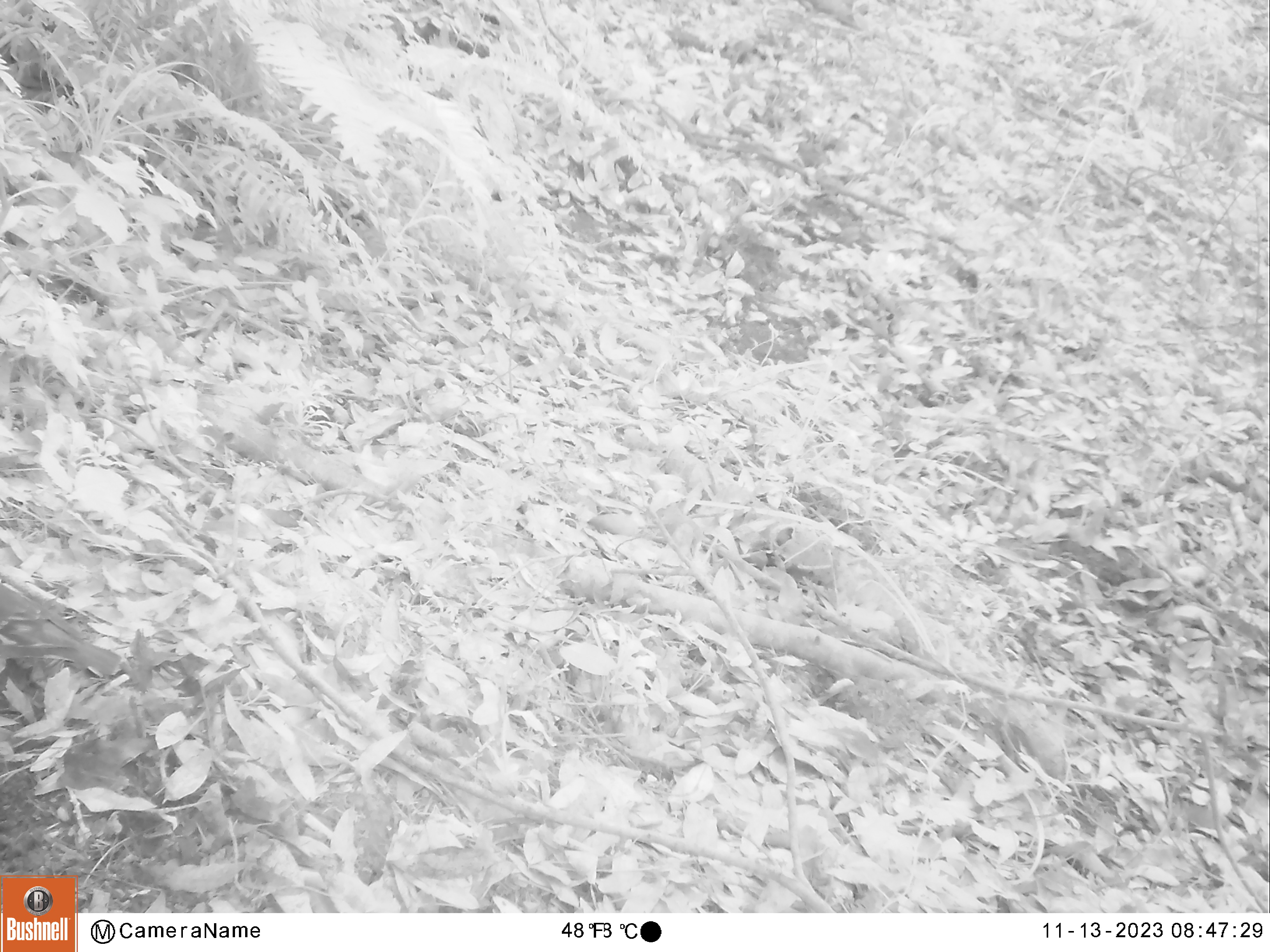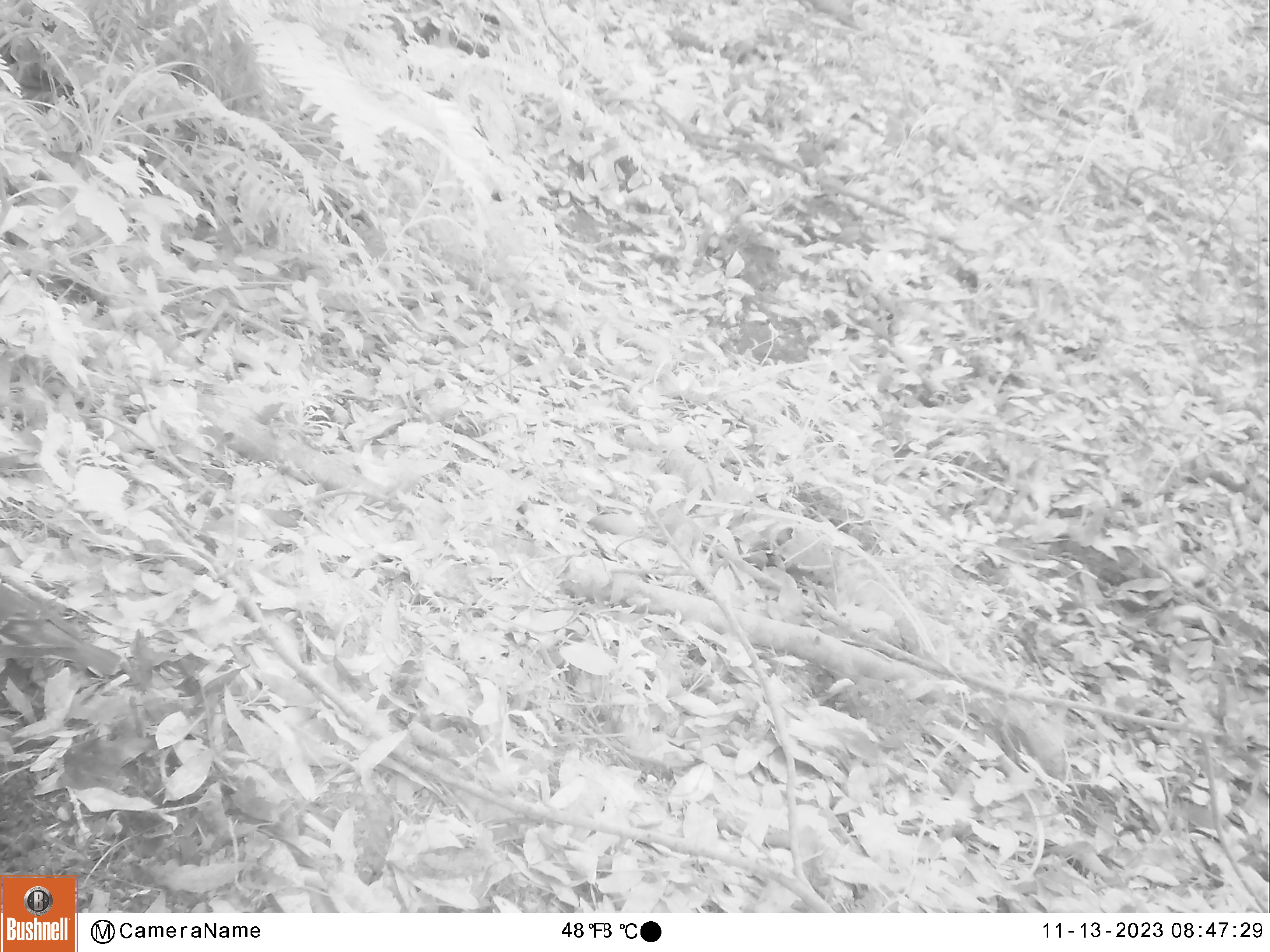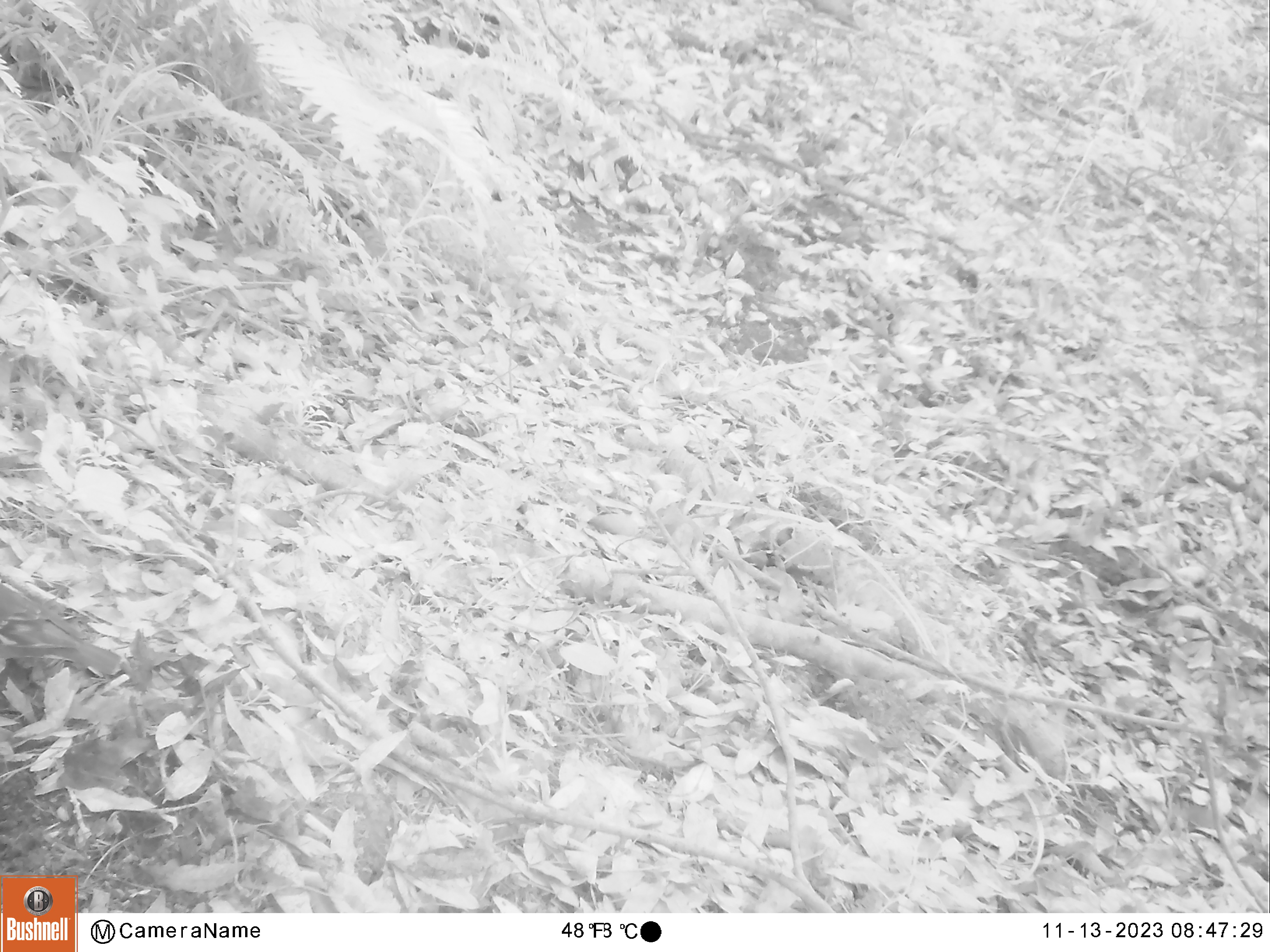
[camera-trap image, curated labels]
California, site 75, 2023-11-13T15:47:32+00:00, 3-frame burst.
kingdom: Animalia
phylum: Chordata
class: Aves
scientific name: Aves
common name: bird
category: unknown bird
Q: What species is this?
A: Unknown bird (bird) (Aves).